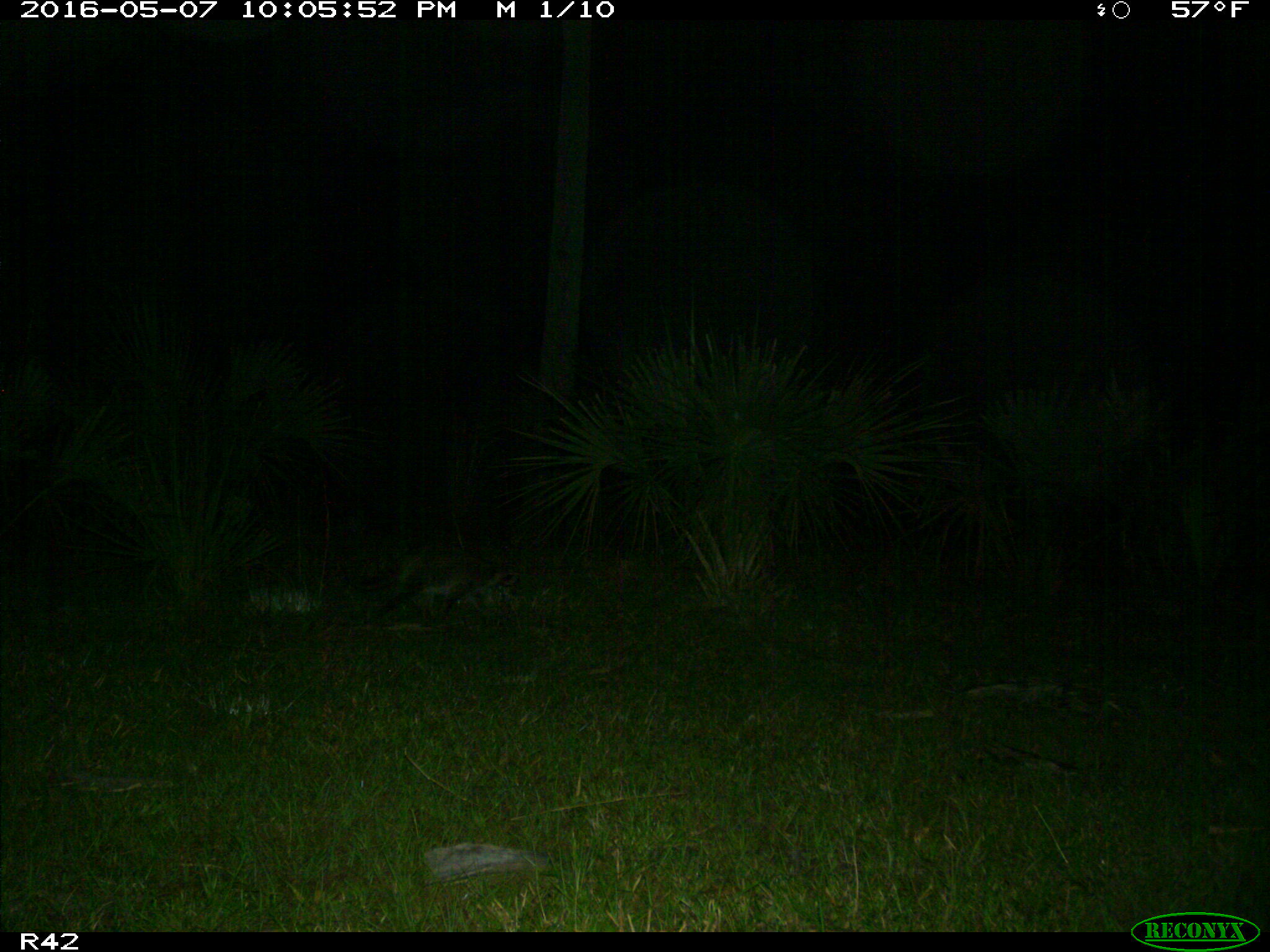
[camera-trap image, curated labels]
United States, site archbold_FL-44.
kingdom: Animalia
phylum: Chordata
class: Mammalia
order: Carnivora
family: Procyonidae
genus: Procyon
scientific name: Procyon lotor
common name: common raccoon